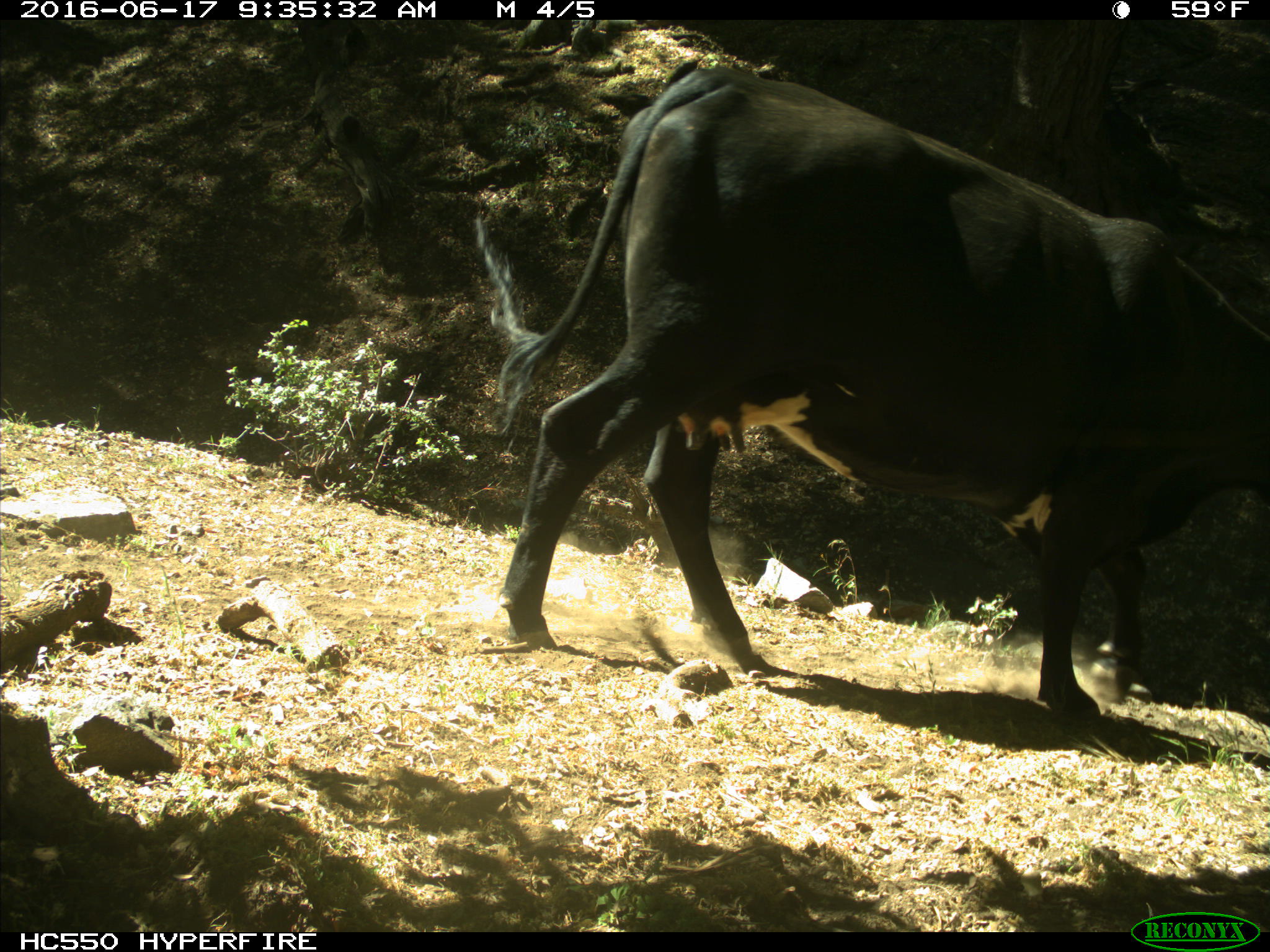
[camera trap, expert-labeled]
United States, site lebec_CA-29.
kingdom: Animalia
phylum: Chordata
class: Mammalia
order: Artiodactyla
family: Bovidae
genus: Bos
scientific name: Bos taurus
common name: domestic cow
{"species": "Bos taurus (domestic cow)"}